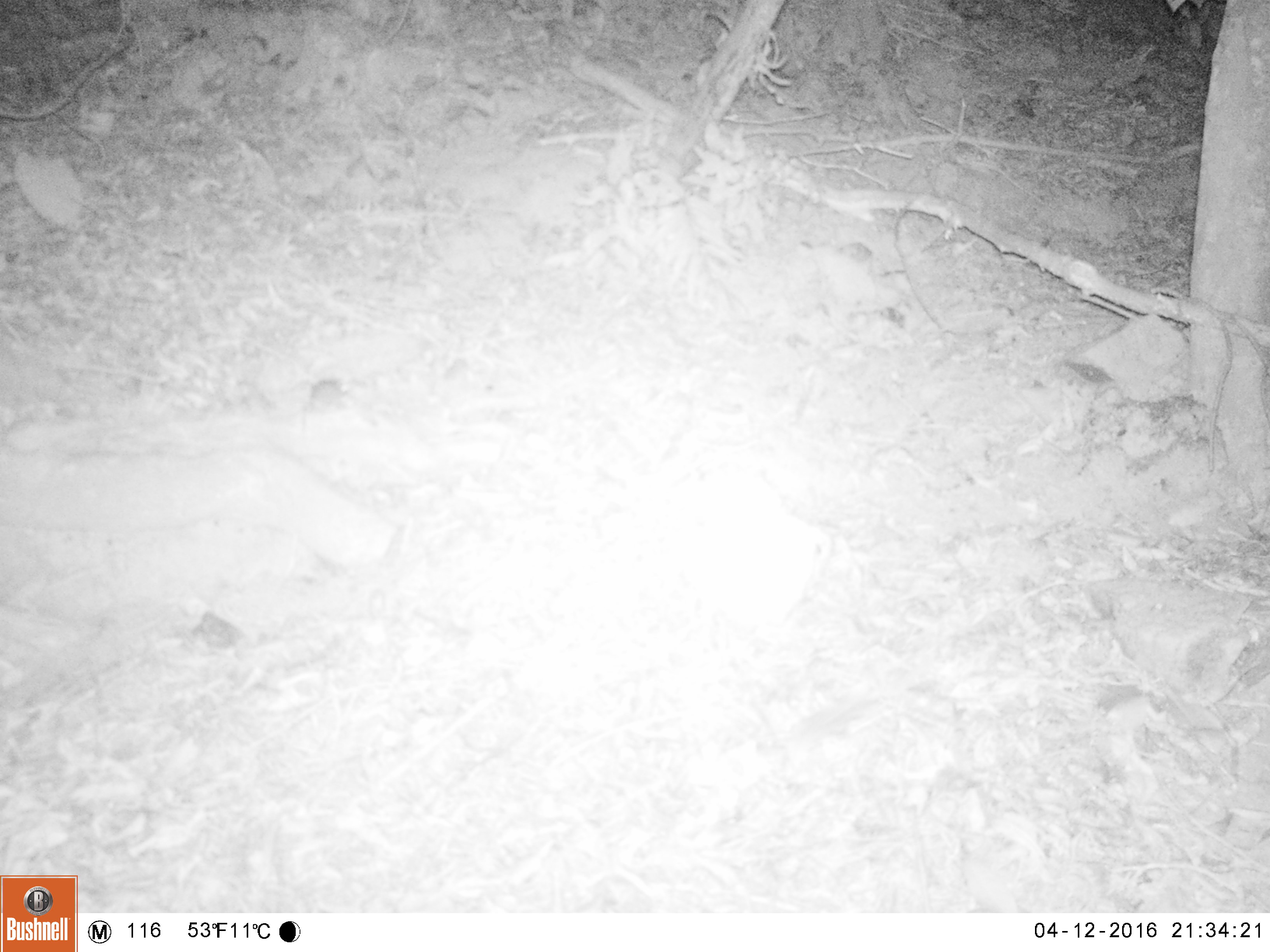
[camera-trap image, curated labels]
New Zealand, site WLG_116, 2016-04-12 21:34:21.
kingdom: Animalia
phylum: Chordata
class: Mammalia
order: Rodentia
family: Muridae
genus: Mus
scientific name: Mus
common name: mouse